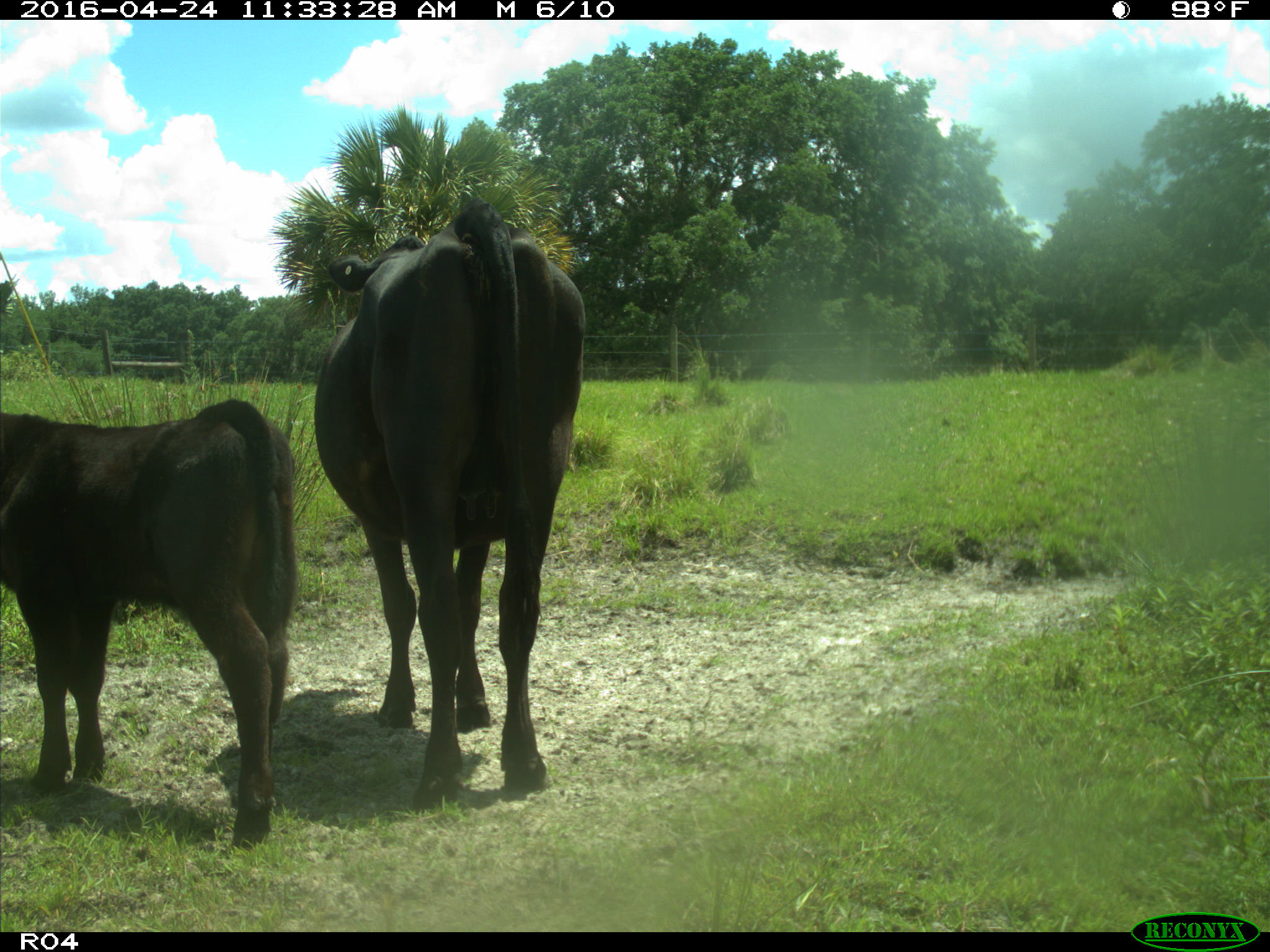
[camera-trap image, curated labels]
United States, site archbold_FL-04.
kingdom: Animalia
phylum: Chordata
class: Mammalia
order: Artiodactyla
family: Bovidae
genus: Bos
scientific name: Bos taurus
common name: domestic cow